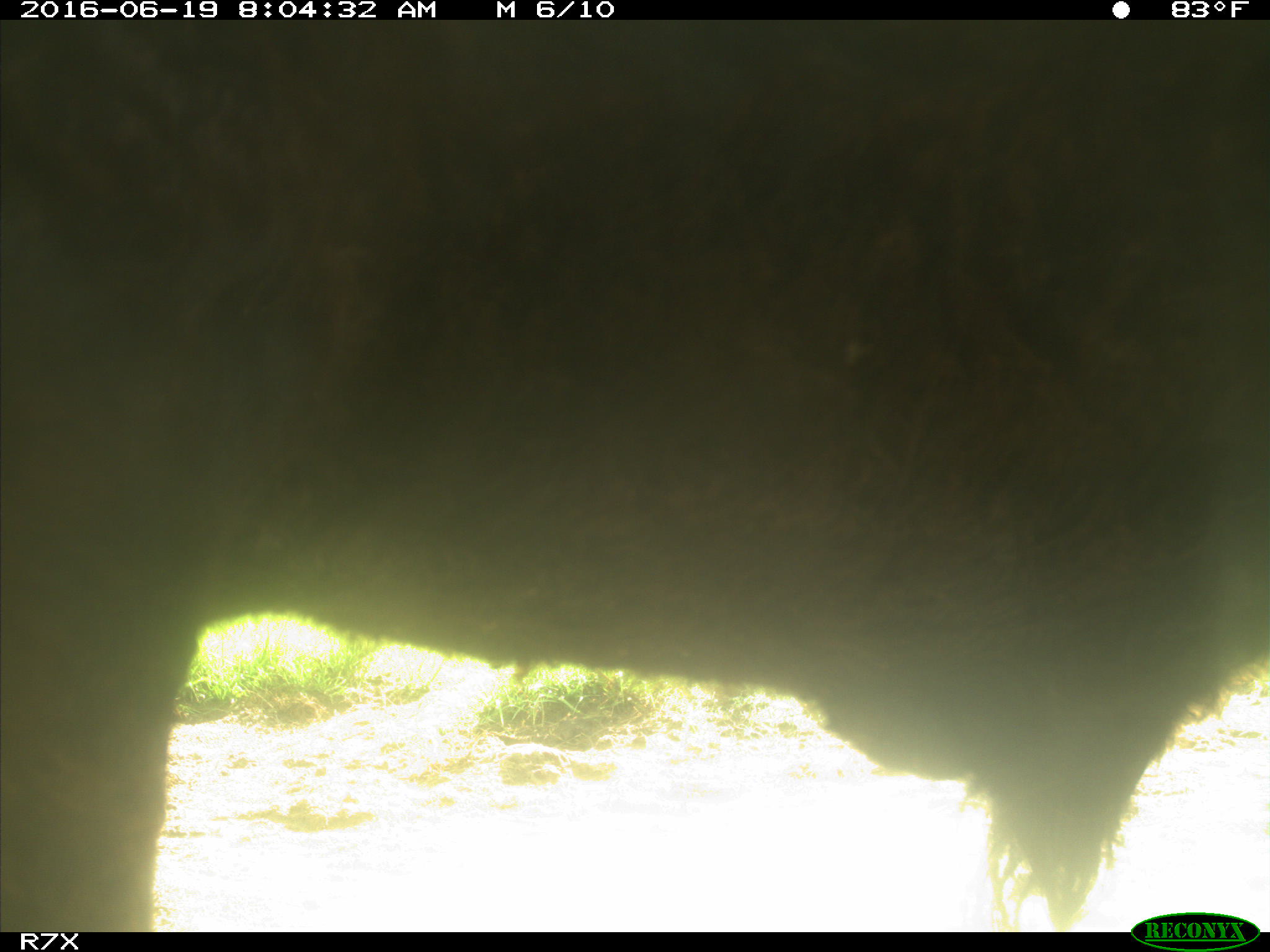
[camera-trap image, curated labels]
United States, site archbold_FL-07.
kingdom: Animalia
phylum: Chordata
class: Mammalia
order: Artiodactyla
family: Bovidae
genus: Bos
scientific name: Bos taurus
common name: domestic cow